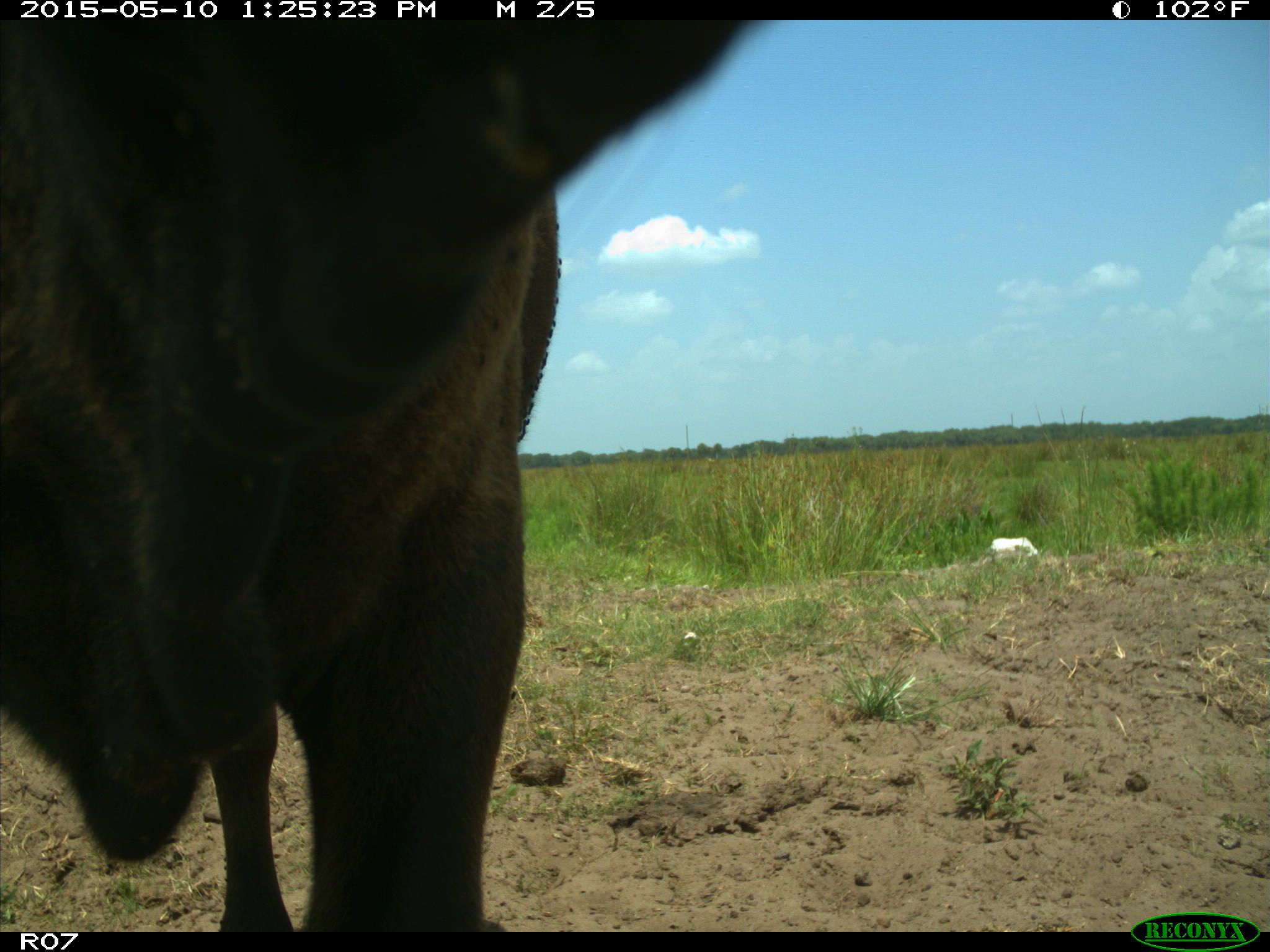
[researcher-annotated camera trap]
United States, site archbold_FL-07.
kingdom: Animalia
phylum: Chordata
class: Mammalia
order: Artiodactyla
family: Bovidae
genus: Bos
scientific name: Bos taurus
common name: domestic cow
Bos taurus (domestic cow).